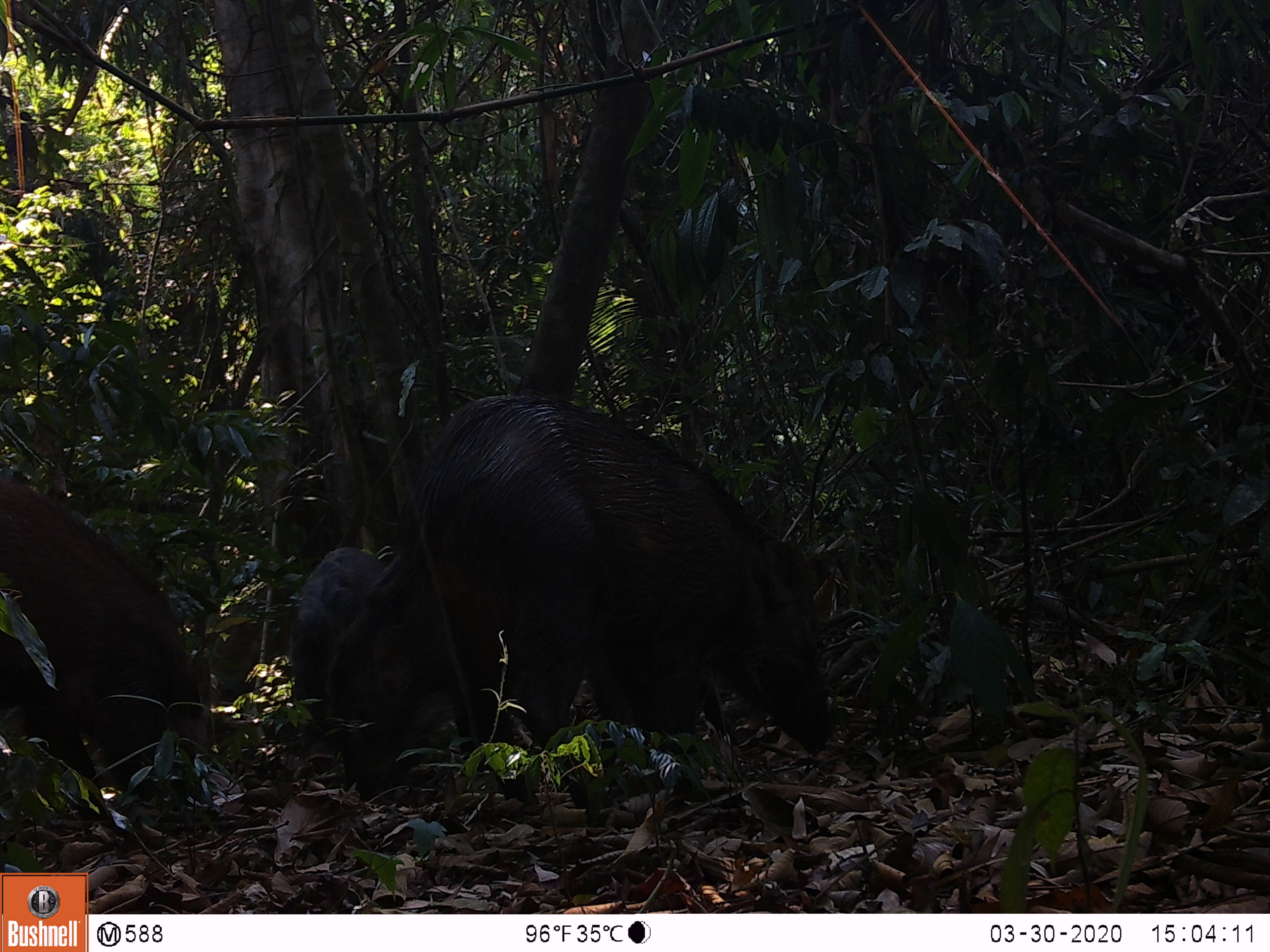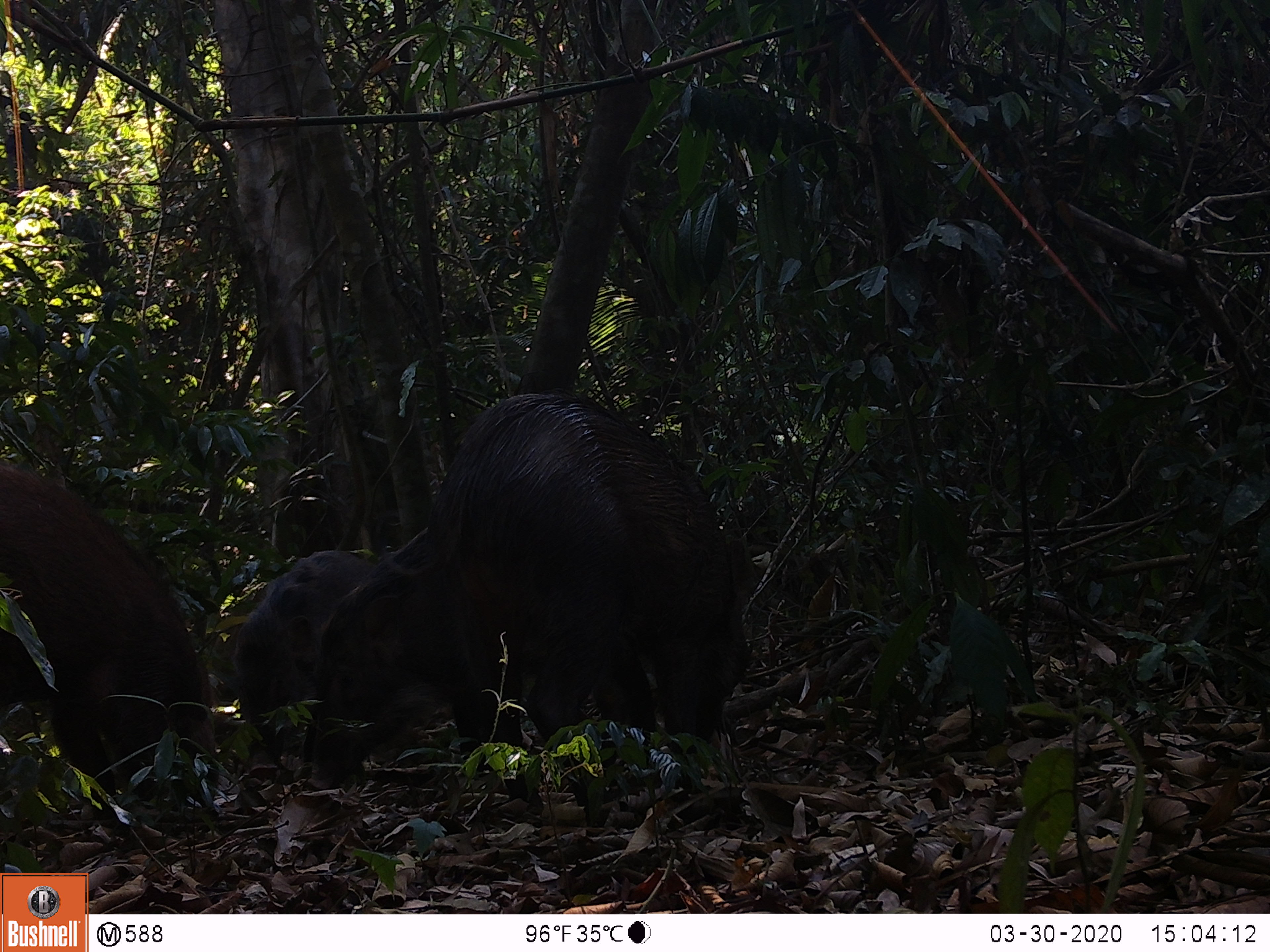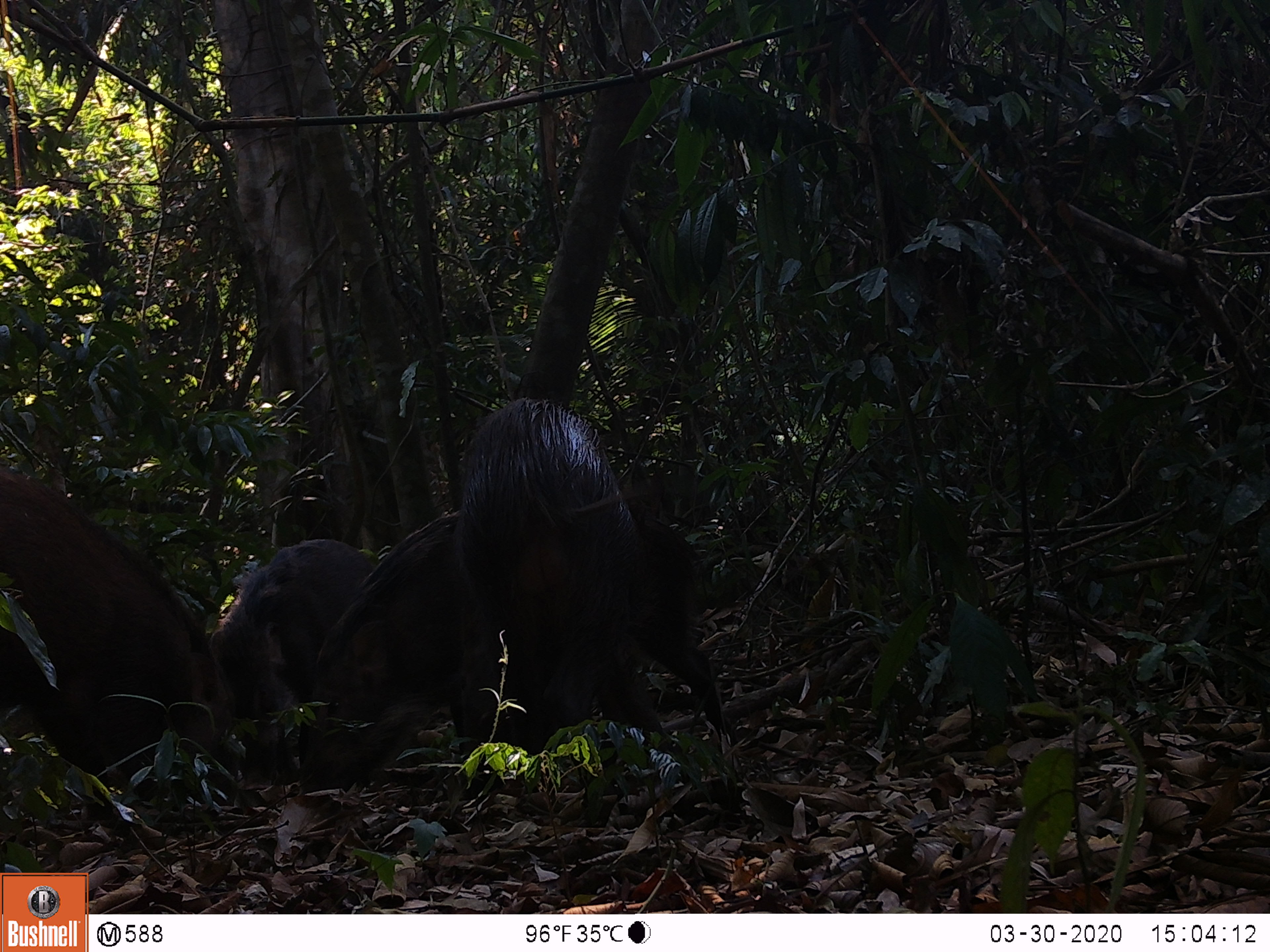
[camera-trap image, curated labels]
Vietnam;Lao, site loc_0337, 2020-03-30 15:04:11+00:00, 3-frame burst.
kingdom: Animalia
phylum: Chordata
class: Mammalia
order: Artiodactyla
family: Suidae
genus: Sus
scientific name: Sus scrofa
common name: eurasian wild pig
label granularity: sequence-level